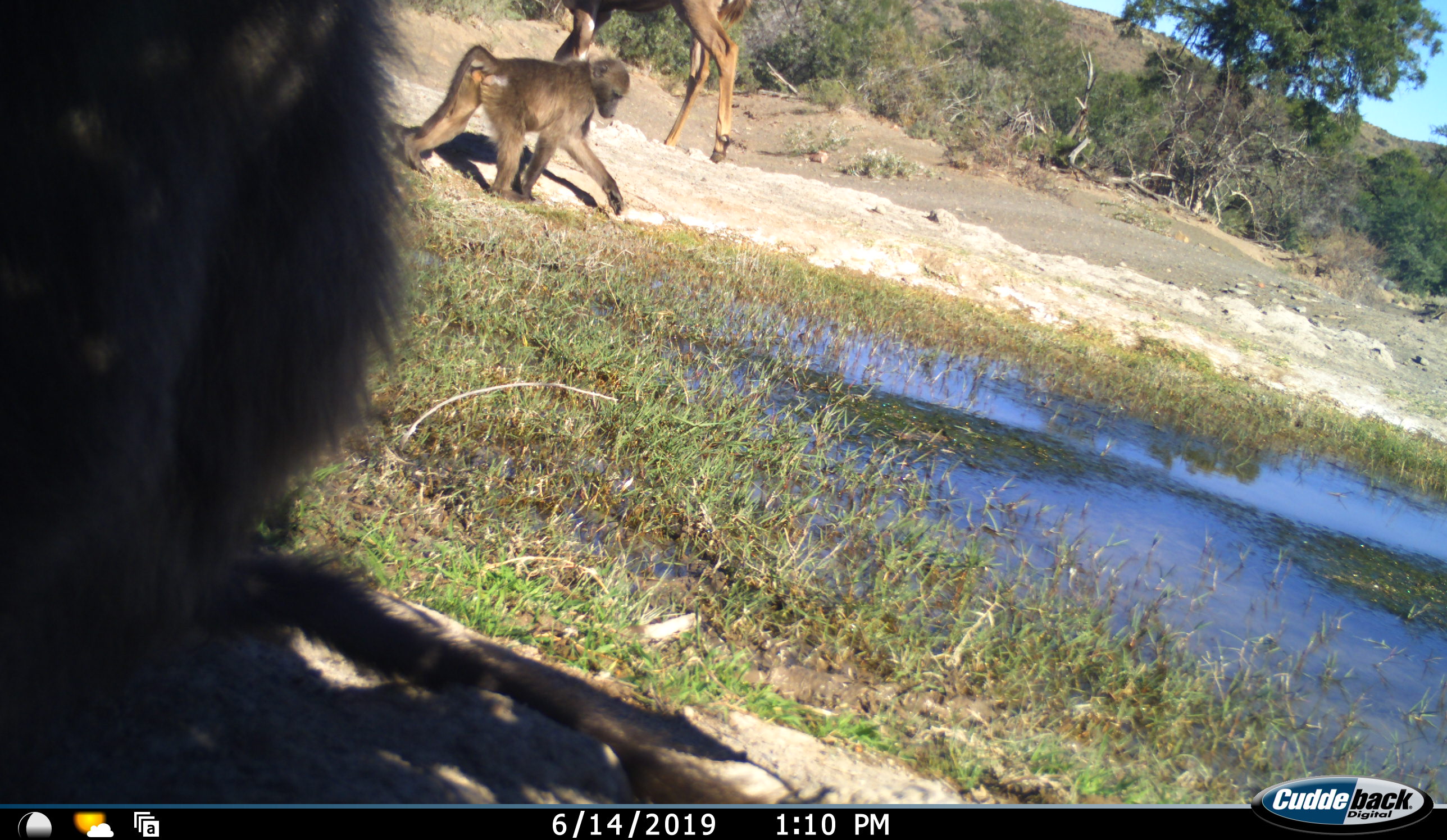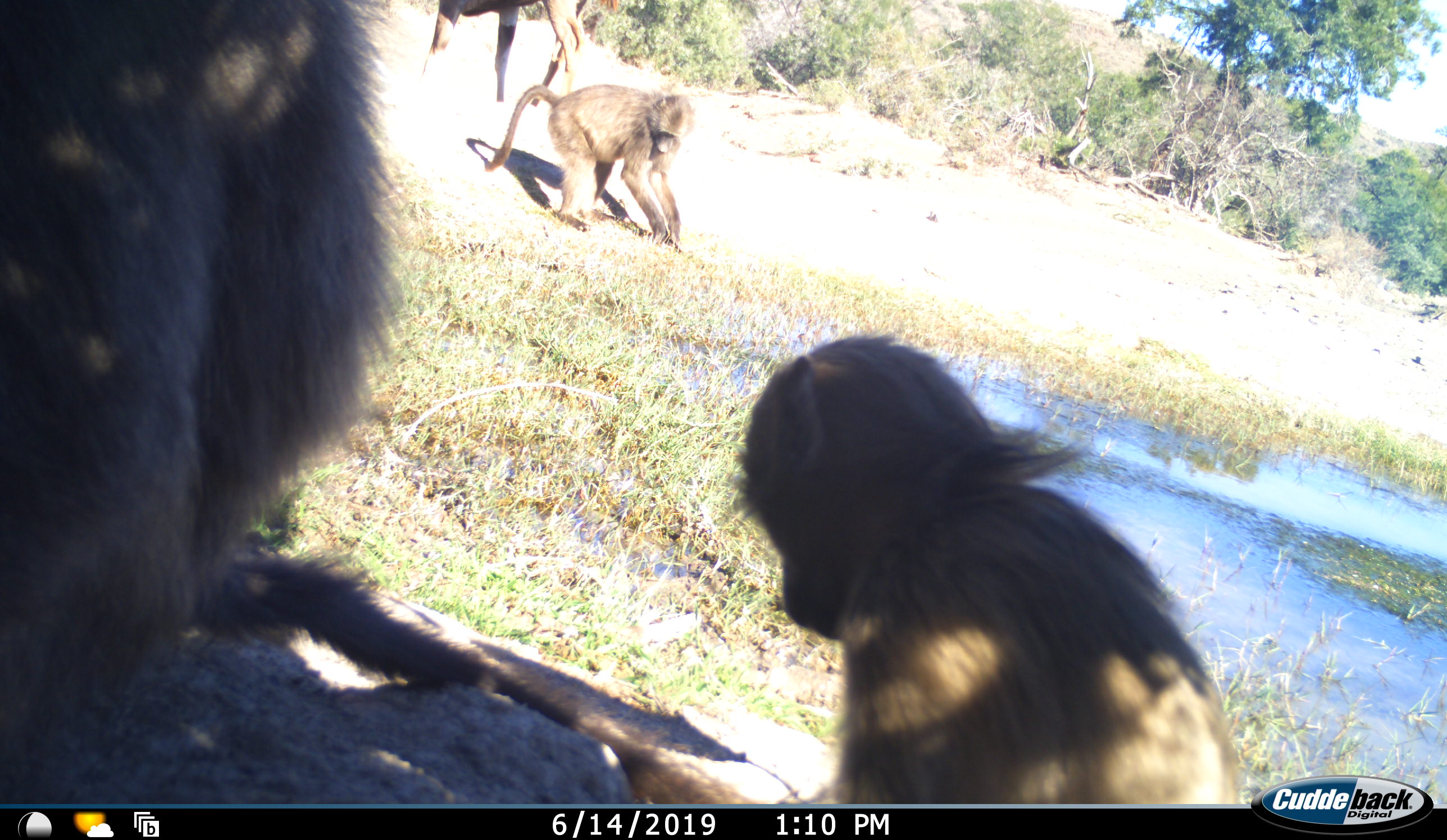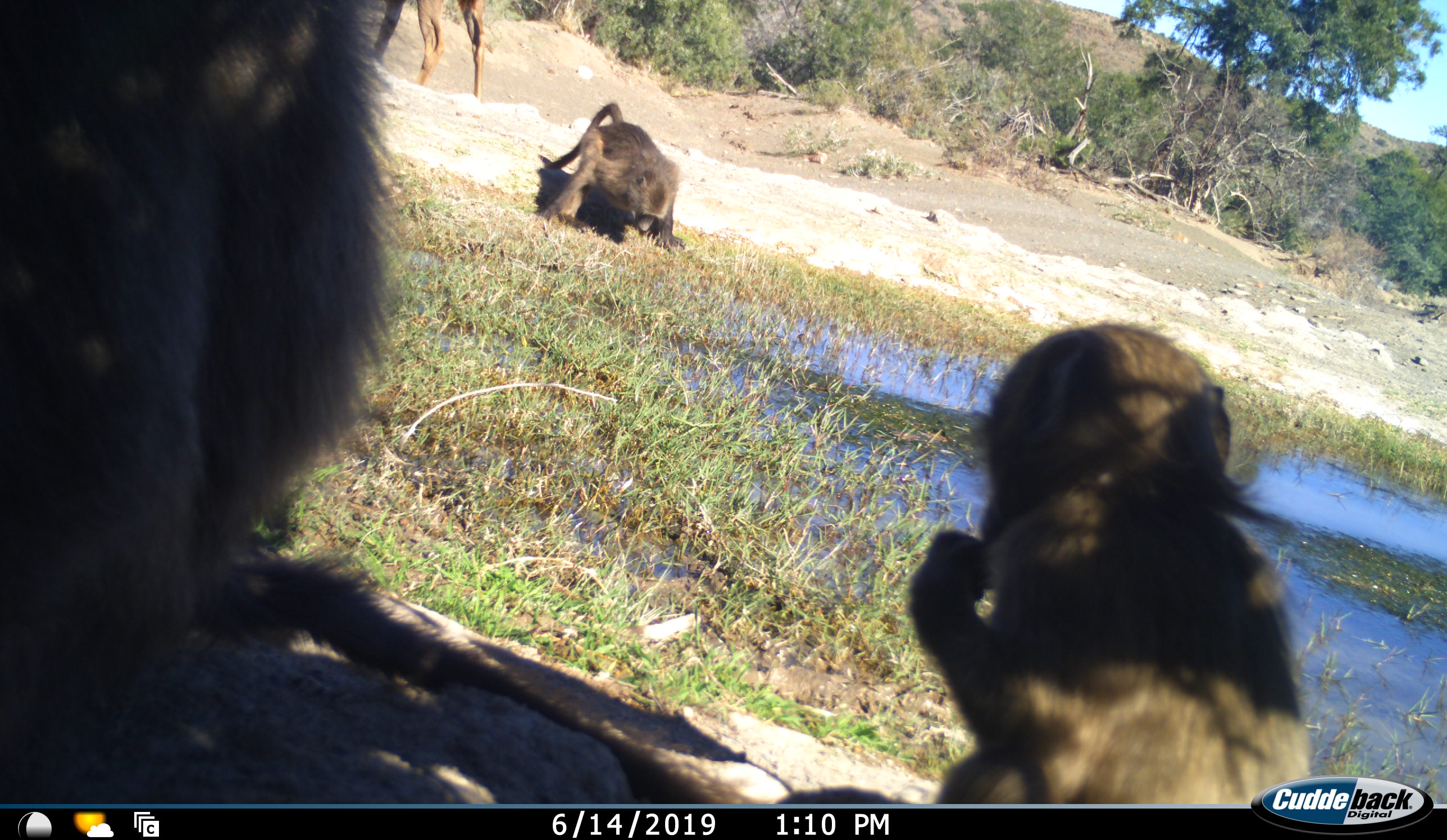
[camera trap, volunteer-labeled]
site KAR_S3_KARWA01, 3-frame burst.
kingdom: Animalia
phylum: Chordata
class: Mammalia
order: Primates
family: Cercopithecidae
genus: Papio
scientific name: Papio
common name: baboon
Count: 3.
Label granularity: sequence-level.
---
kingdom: Animalia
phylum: Chordata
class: Mammalia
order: Artiodactyla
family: Bovidae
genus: Tragelaphus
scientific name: Tragelaphus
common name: kudu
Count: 1.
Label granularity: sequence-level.